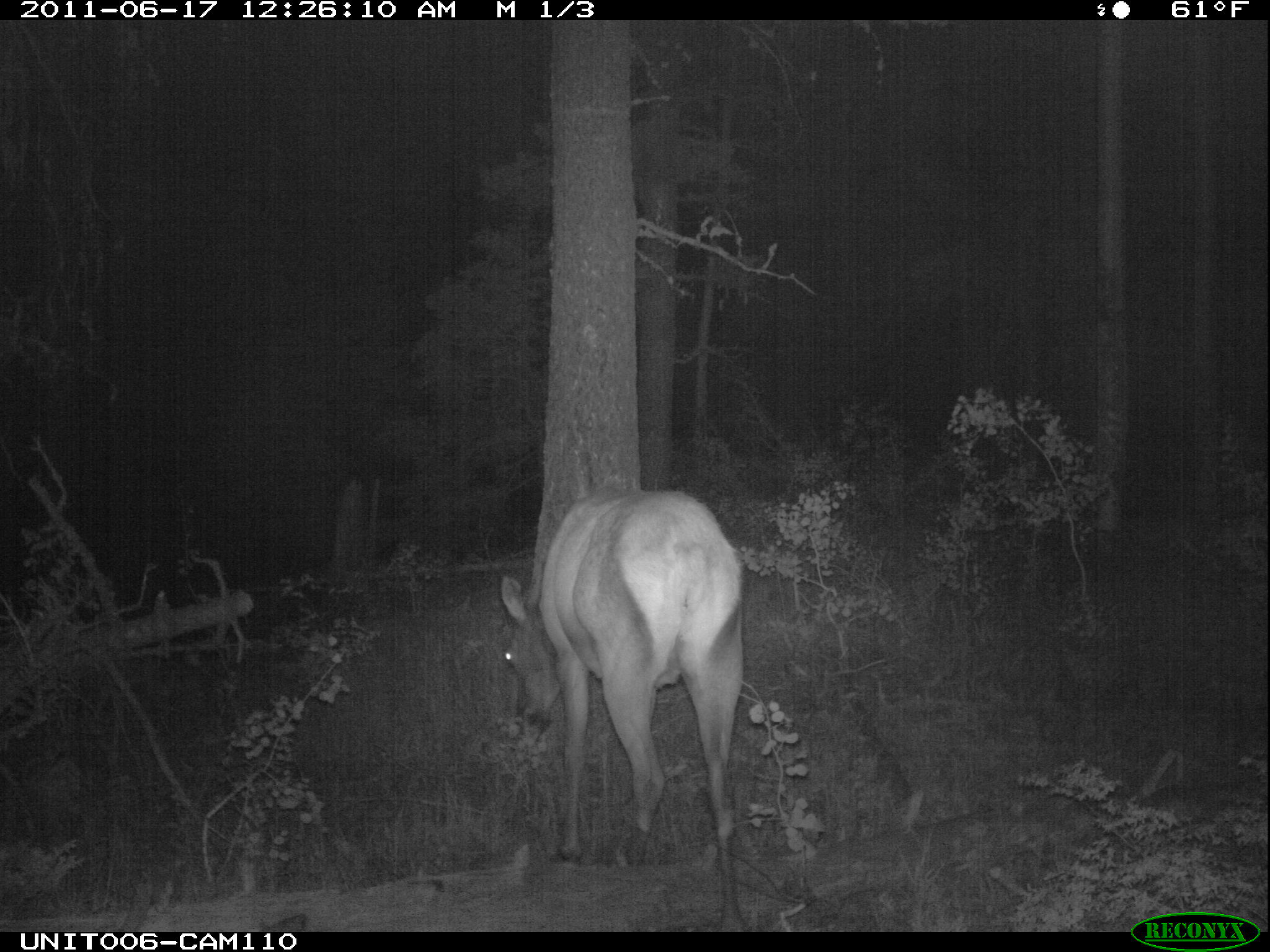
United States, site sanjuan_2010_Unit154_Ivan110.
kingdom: Animalia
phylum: Chordata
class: Mammalia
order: Artiodactyla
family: Cervidae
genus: Cervus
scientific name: Cervus elaphus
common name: red deer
Cervus elaphus (red deer).